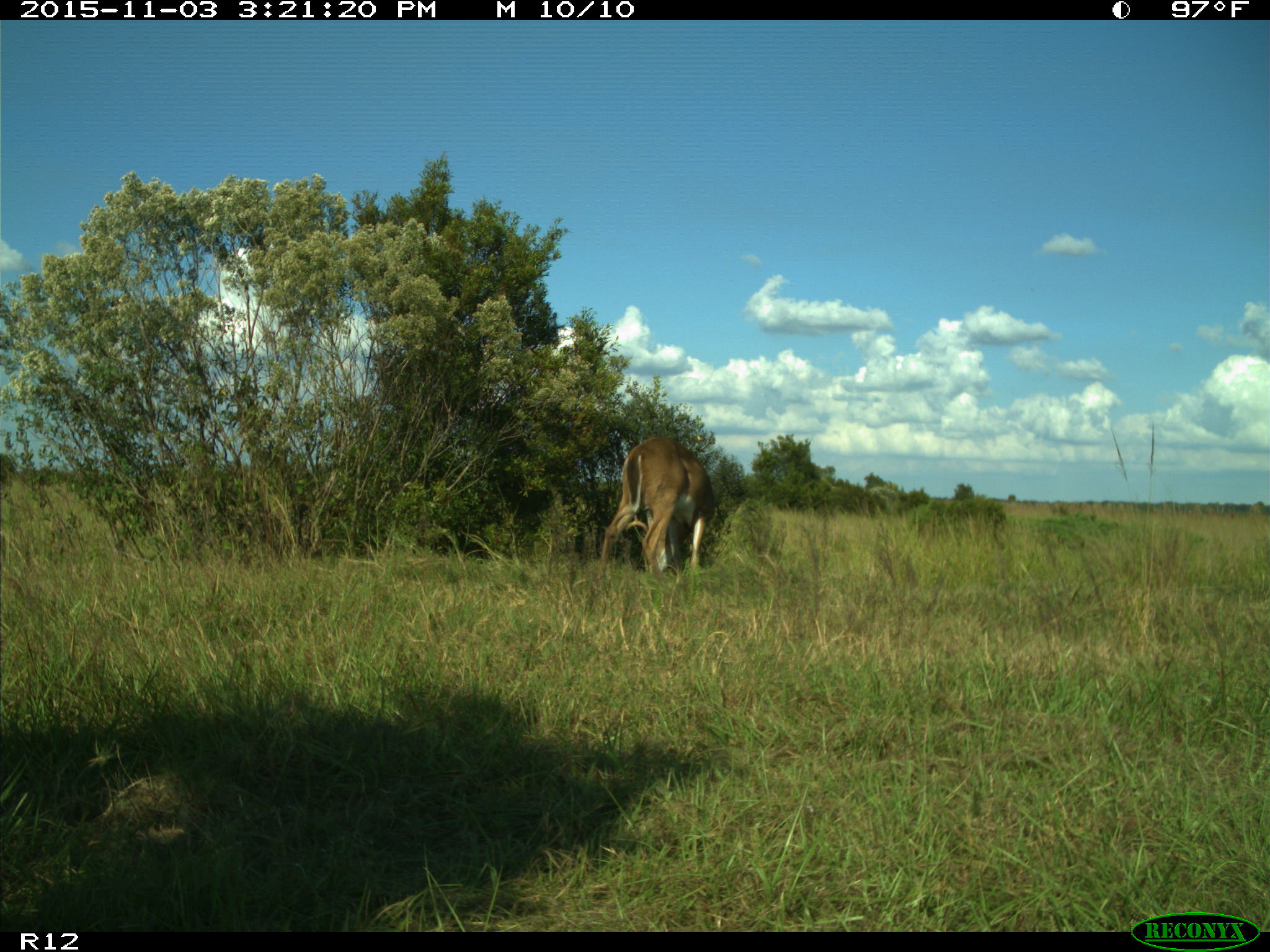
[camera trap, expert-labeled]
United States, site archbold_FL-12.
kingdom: Animalia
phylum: Chordata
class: Mammalia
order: Artiodactyla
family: Cervidae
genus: Odocoileus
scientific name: Odocoileus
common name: deer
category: unidentified deer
Unidentified deer (deer) (Odocoileus).